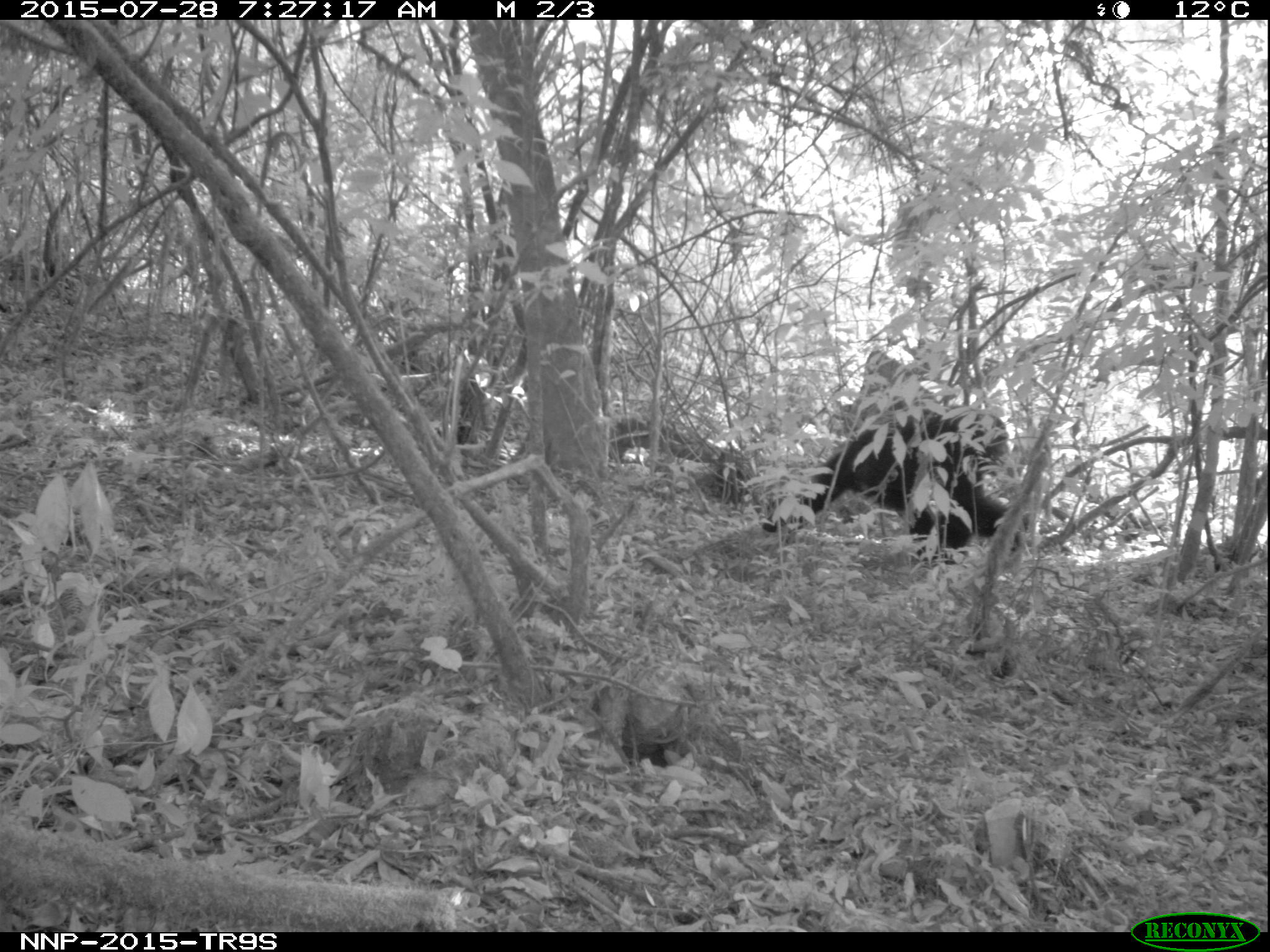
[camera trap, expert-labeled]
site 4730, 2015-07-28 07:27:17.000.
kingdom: Animalia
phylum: Chordata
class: Mammalia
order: Primates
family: Hominidae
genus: Pan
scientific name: Pan troglodytes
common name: chimpanzee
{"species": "Pan troglodytes (chimpanzee)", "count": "1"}